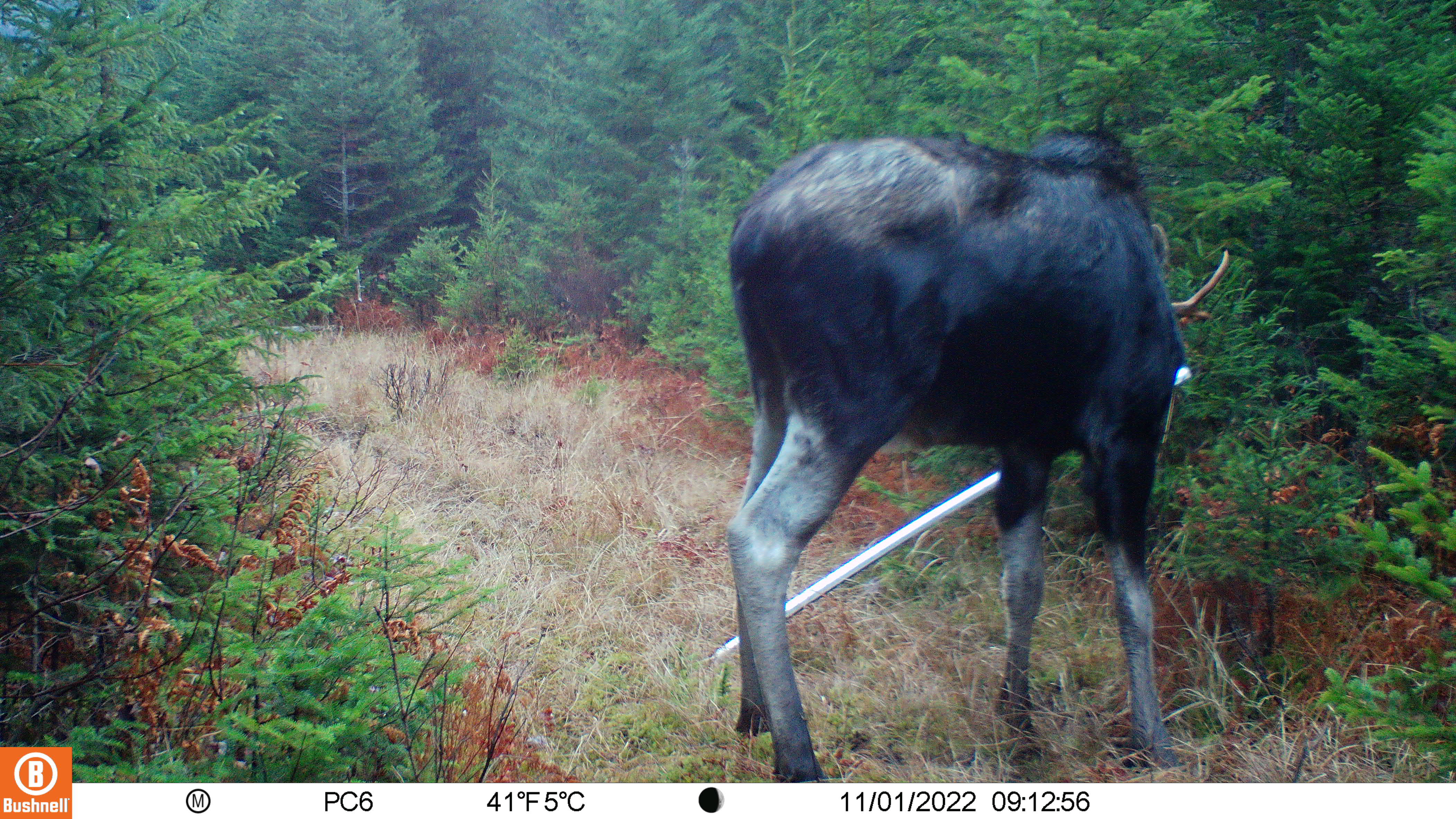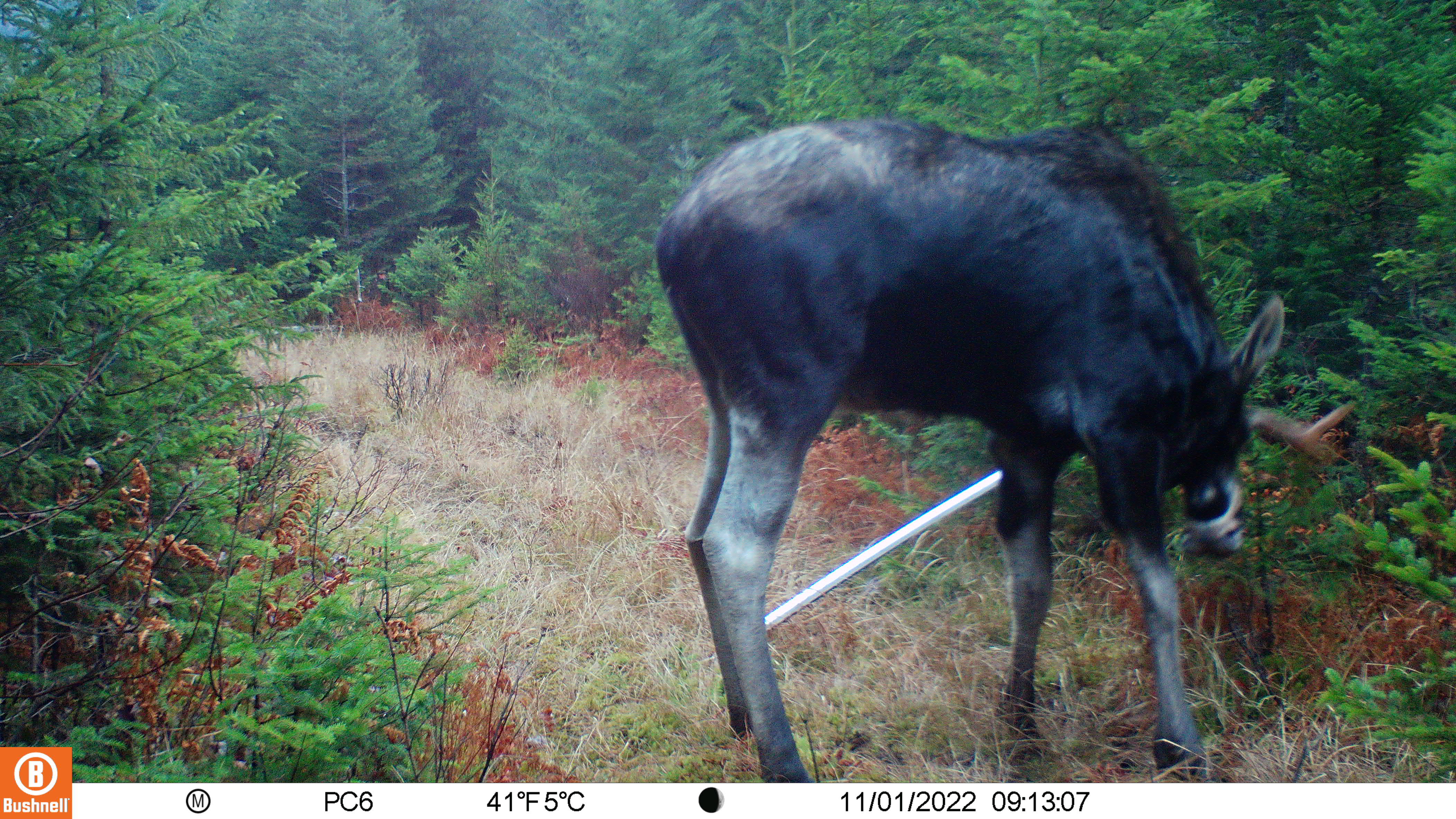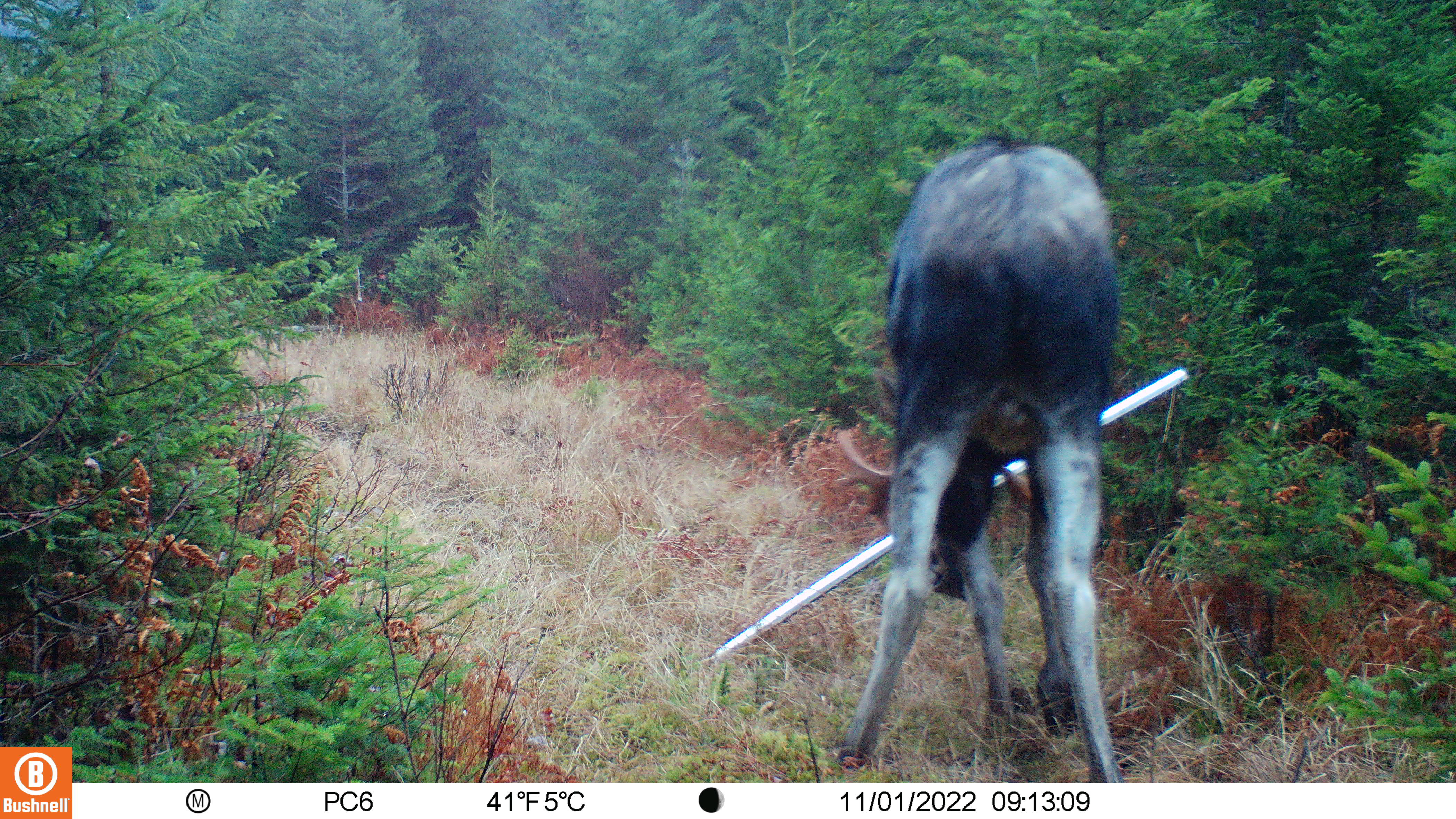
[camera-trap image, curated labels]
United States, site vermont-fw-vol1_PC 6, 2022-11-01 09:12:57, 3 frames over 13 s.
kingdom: Animalia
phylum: Chordata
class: Mammalia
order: Artiodactyla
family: Cervidae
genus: Alces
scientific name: Alces alces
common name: moose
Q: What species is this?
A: Moose (Alces alces).